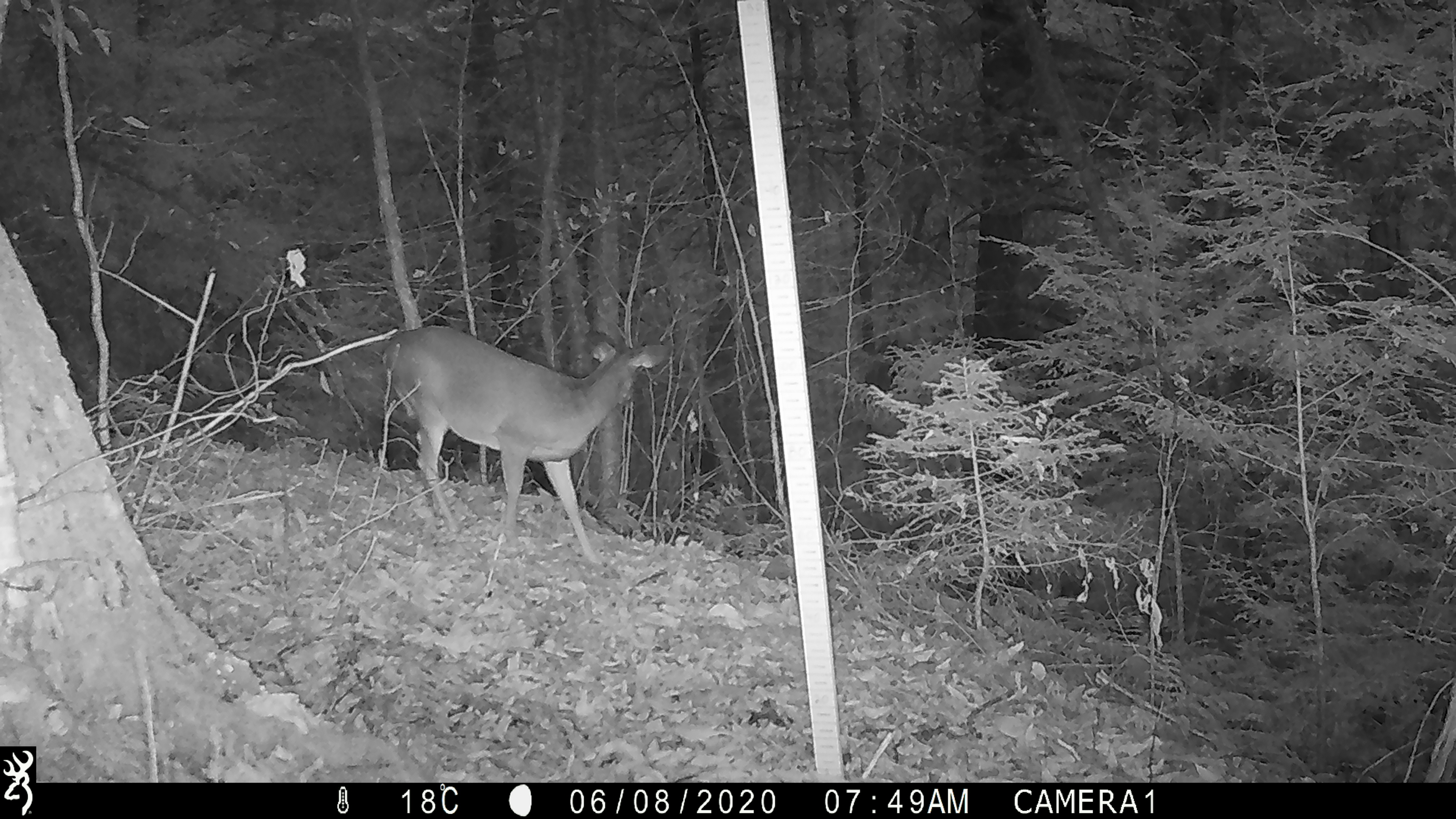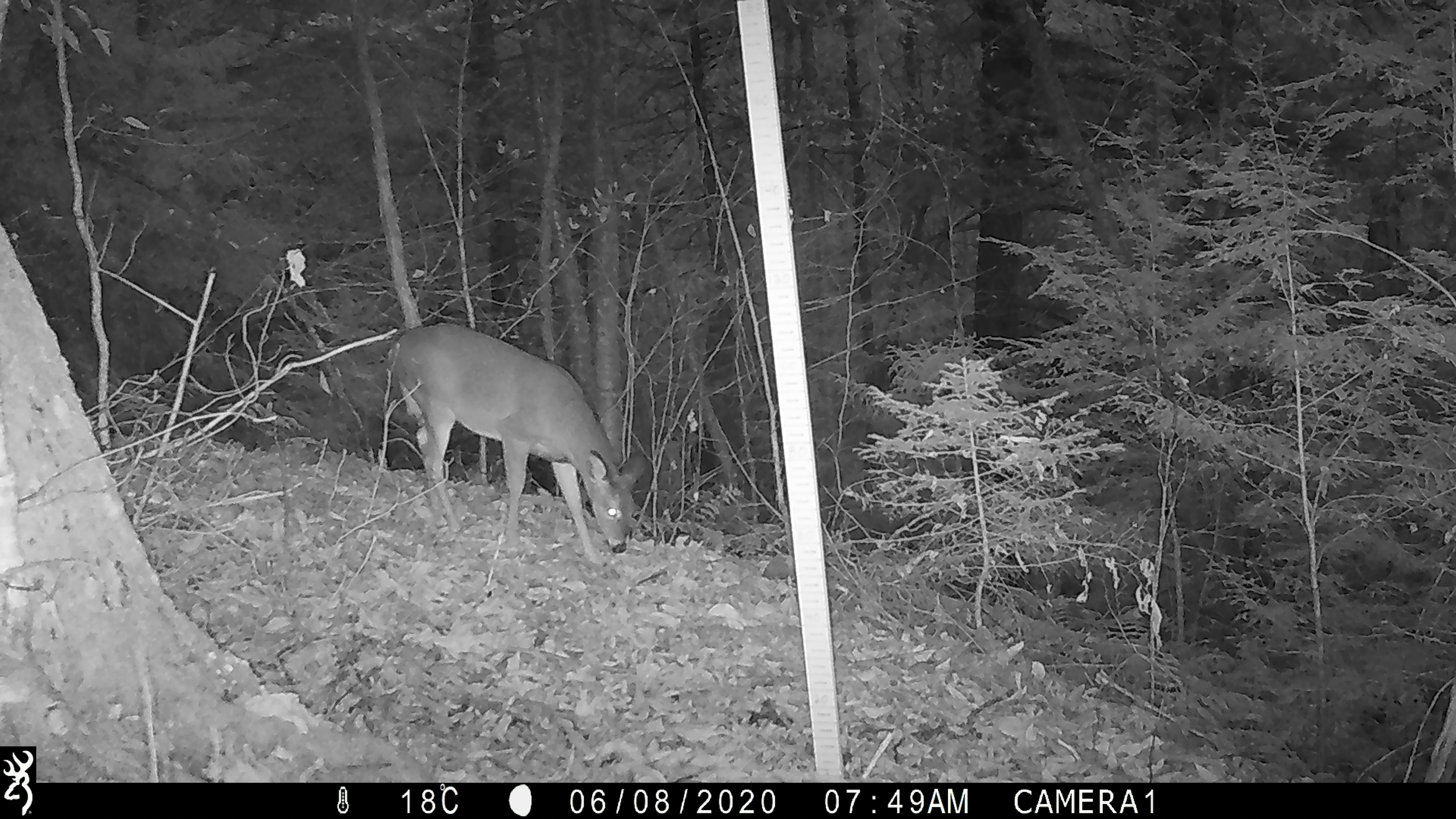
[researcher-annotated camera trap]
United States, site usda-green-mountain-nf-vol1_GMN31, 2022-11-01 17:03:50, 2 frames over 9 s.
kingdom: Animalia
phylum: Chordata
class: Mammalia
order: Artiodactyla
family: Cervidae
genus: Odocoileus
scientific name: Odocoileus virginianus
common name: white-tailed deer